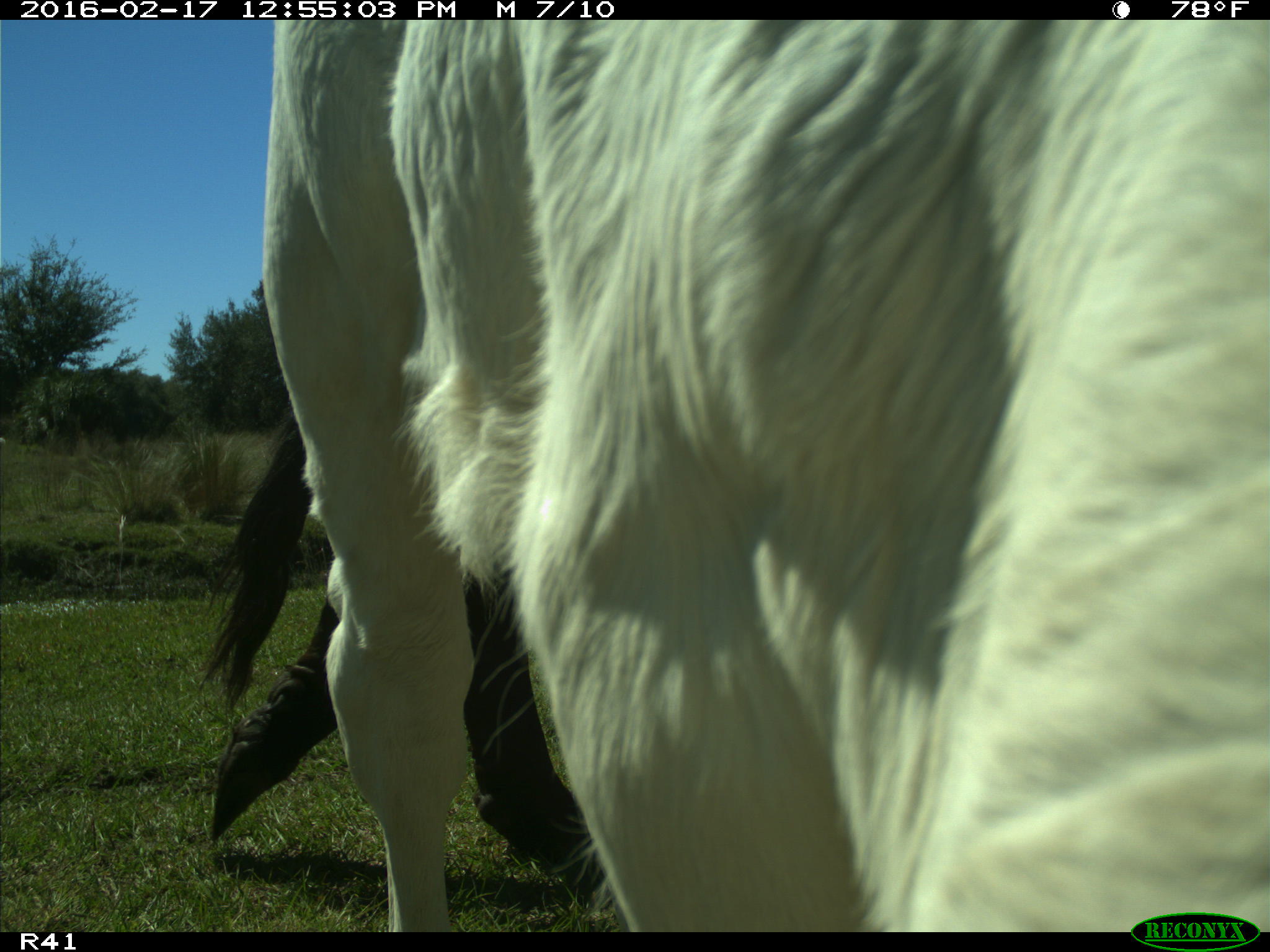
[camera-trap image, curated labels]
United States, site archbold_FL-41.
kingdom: Animalia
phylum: Chordata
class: Mammalia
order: Artiodactyla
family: Bovidae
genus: Bos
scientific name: Bos taurus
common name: domestic cow